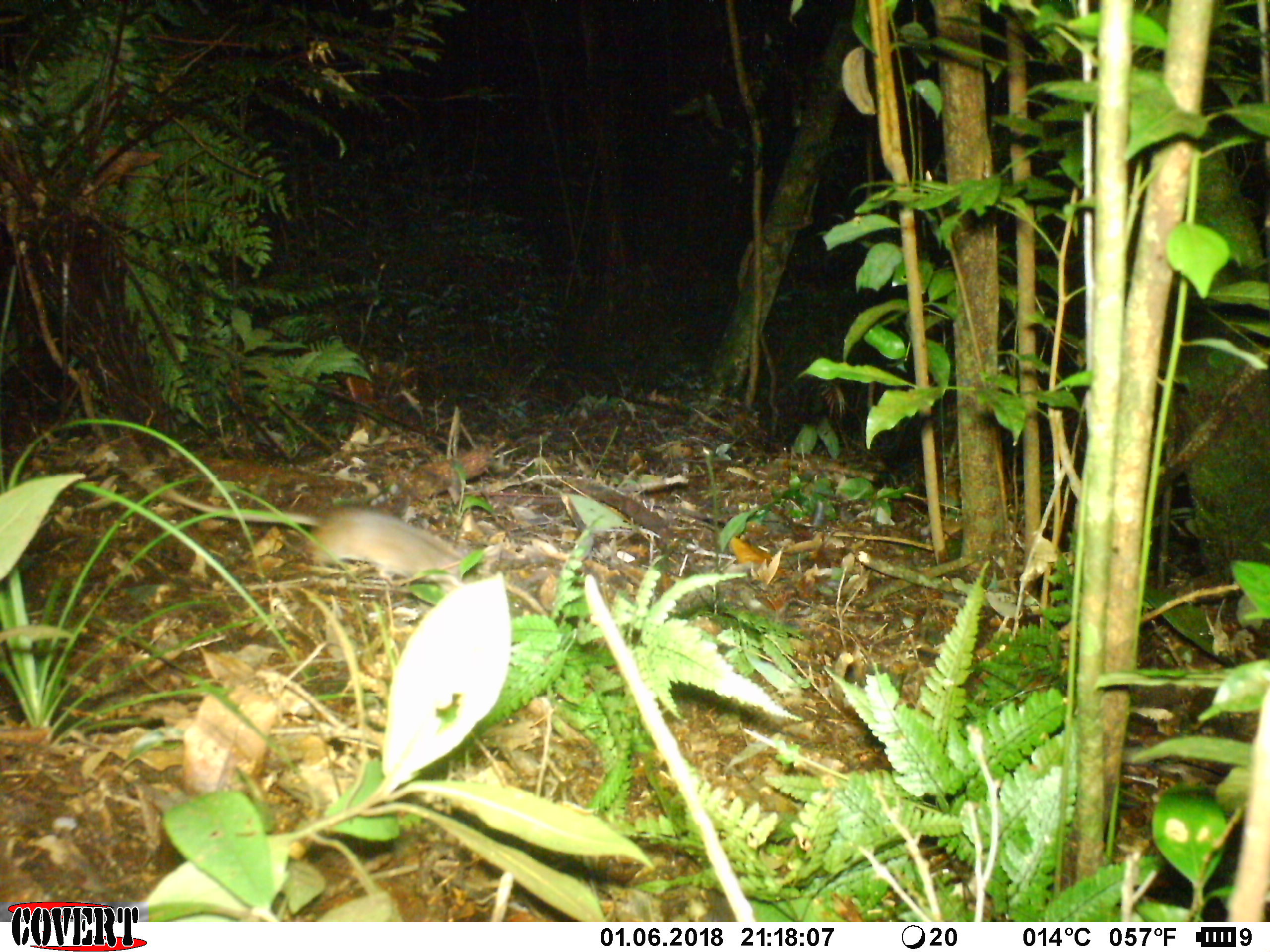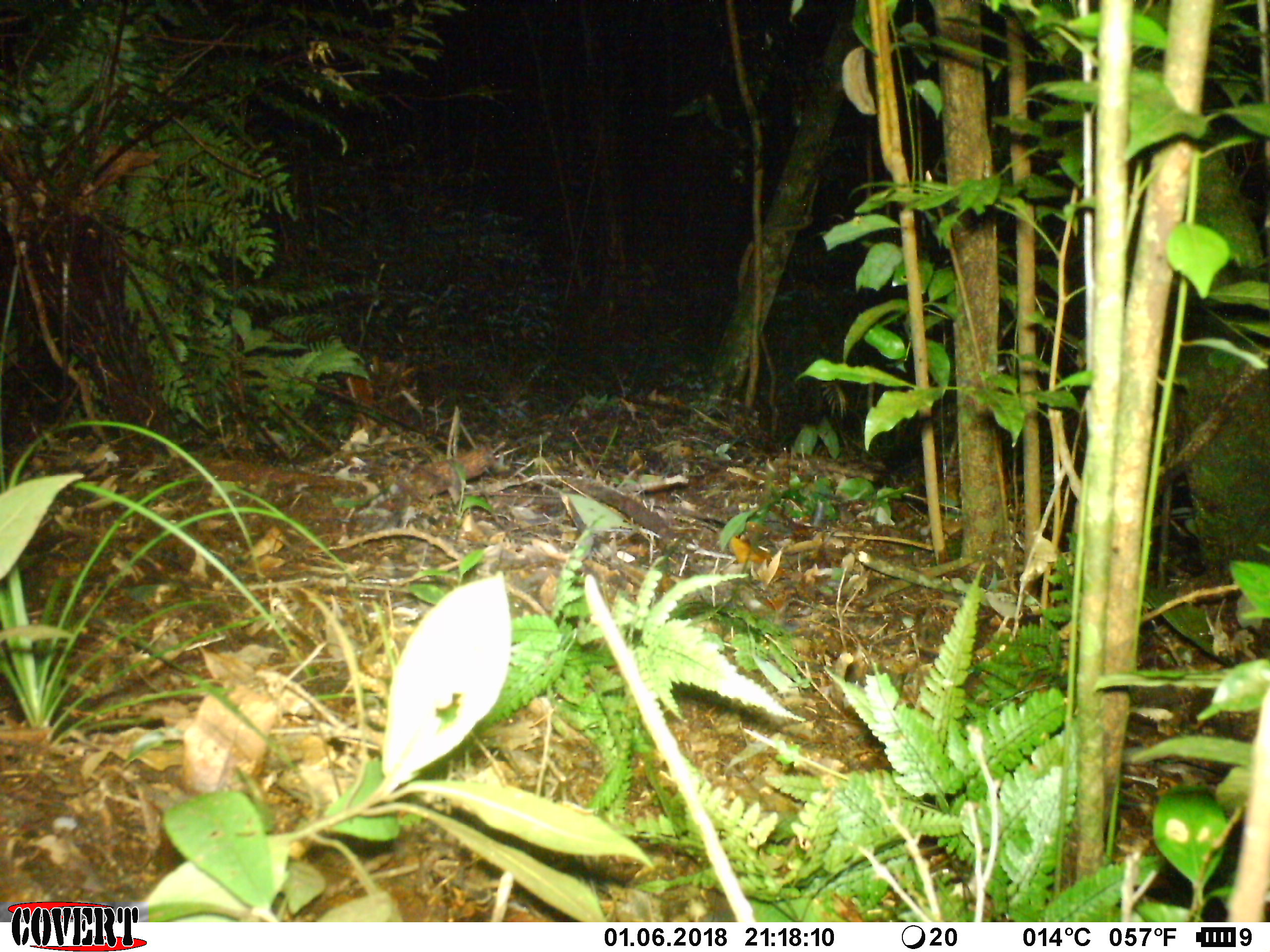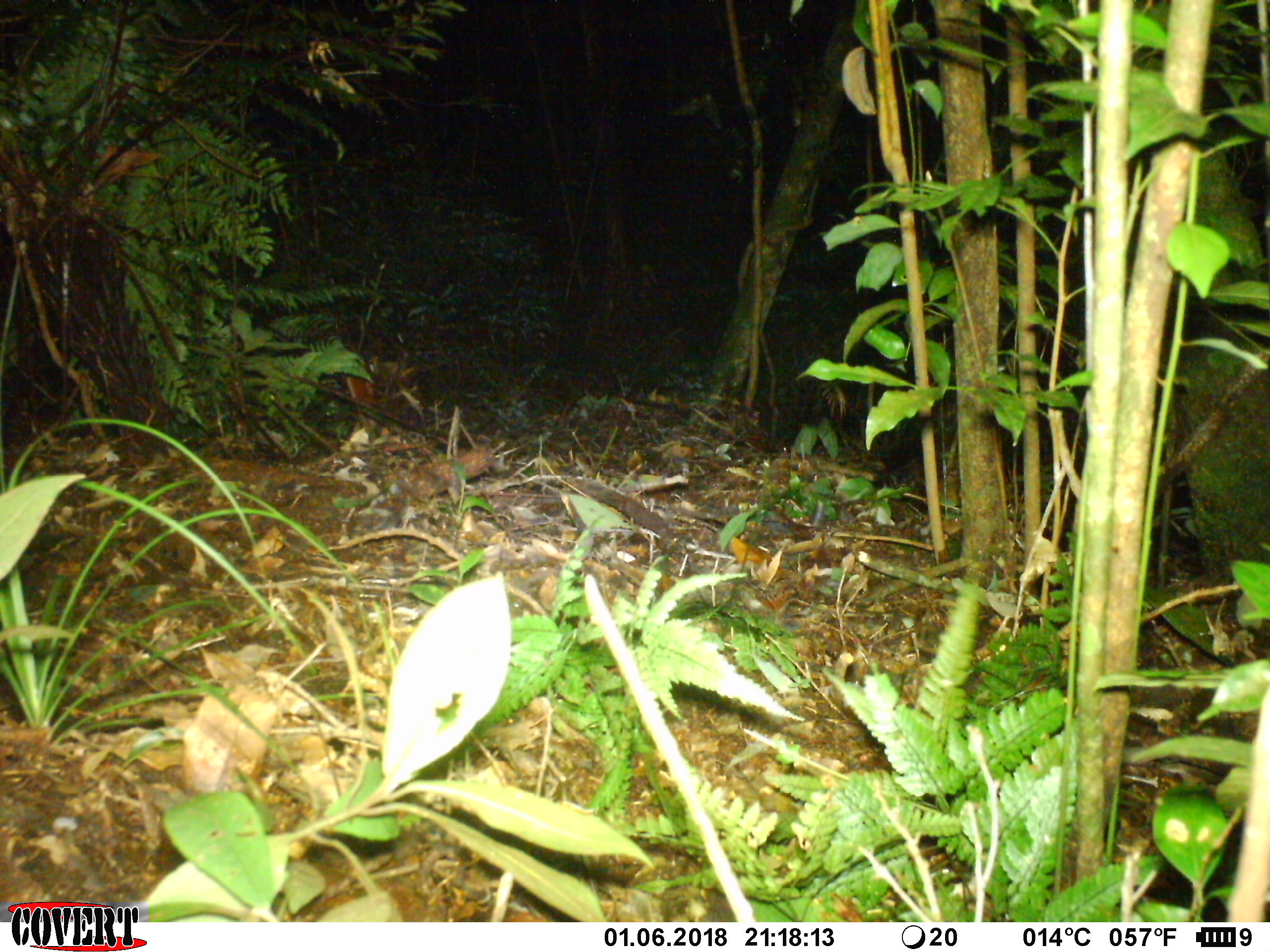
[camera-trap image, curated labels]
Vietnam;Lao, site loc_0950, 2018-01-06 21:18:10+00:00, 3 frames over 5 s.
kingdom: Animalia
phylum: Chordata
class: Mammalia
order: Rodentia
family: Muridae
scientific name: Muridae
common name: old-world mice and rats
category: unidentified murid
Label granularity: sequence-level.